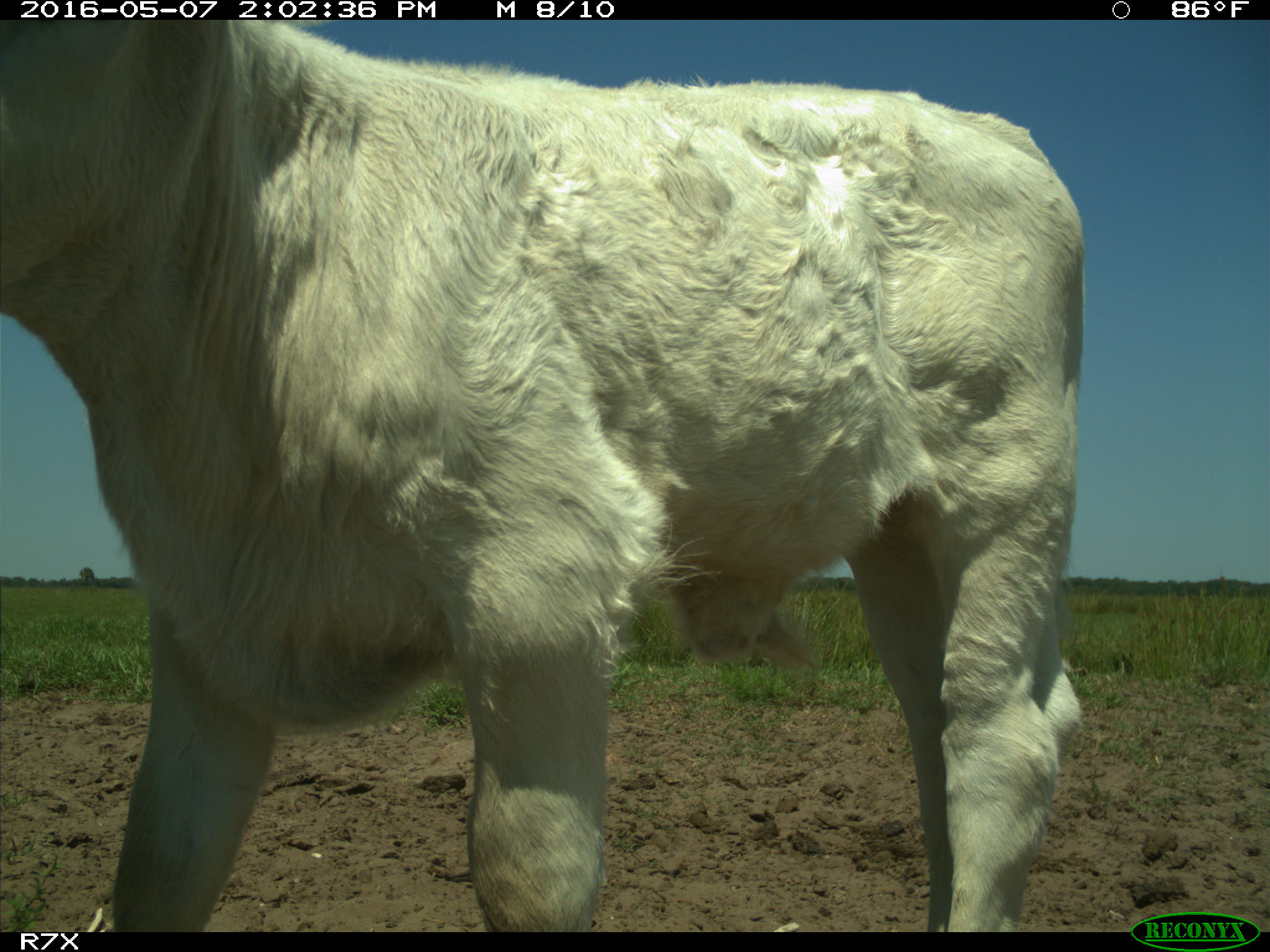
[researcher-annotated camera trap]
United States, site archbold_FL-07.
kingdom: Animalia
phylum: Chordata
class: Mammalia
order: Artiodactyla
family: Bovidae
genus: Bos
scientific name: Bos taurus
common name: domestic cow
Bos taurus (domestic cow).